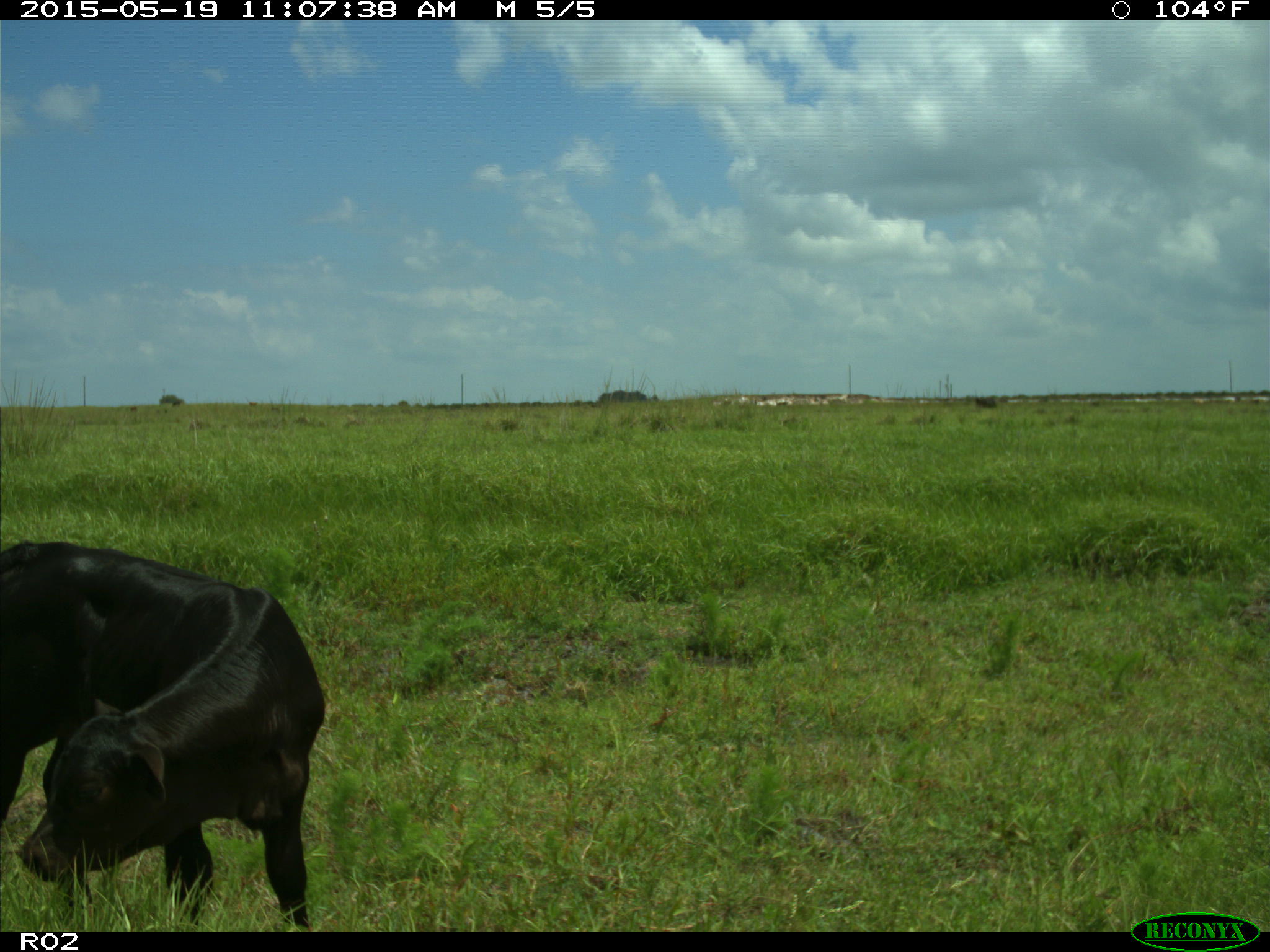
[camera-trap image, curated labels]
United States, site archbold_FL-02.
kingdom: Animalia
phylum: Chordata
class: Mammalia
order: Artiodactyla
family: Bovidae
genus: Bos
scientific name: Bos taurus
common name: domestic cow